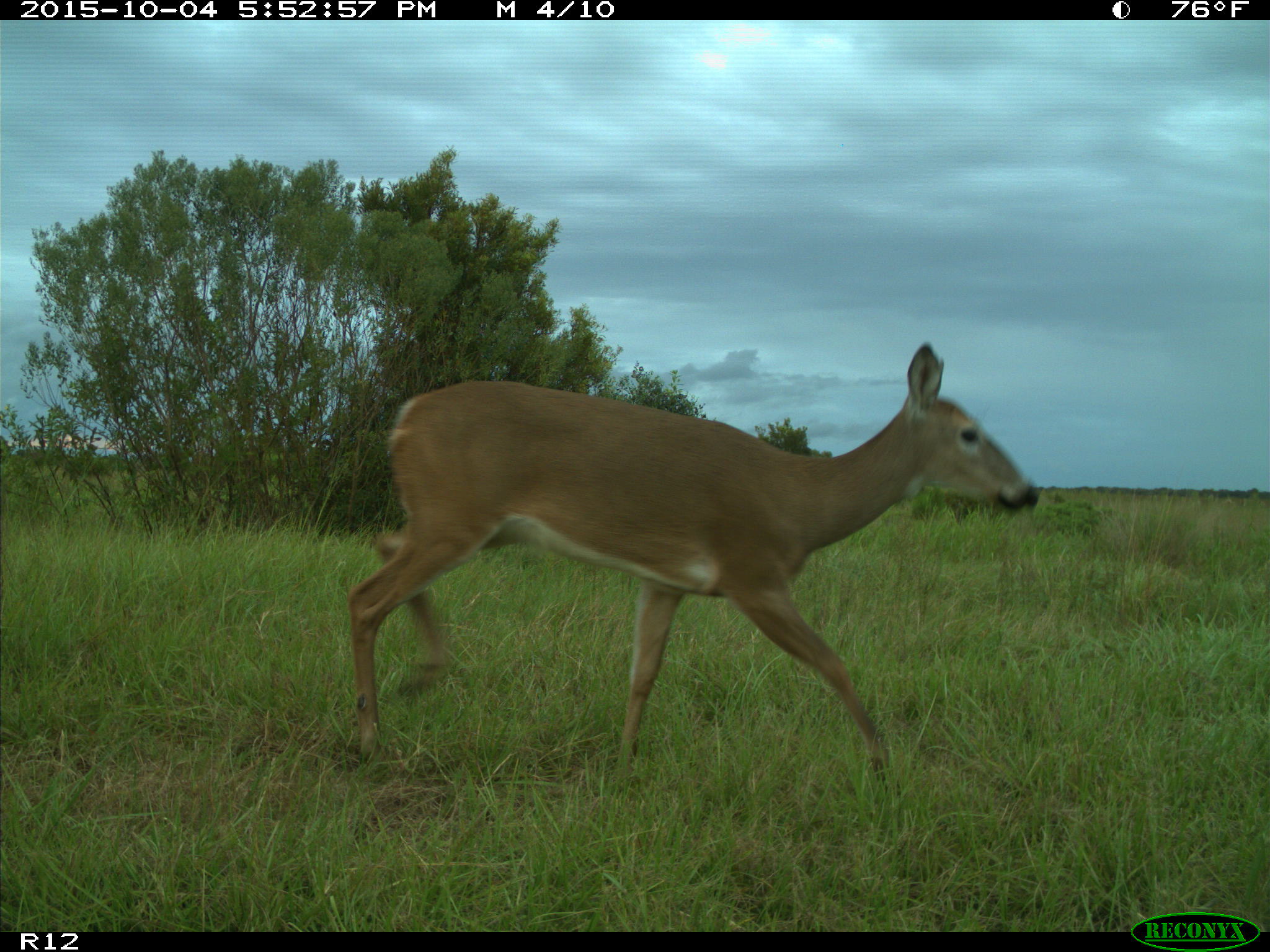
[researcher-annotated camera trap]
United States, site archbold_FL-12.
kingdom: Animalia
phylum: Chordata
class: Mammalia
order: Artiodactyla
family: Cervidae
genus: Odocoileus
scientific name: Odocoileus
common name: deer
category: unidentified deer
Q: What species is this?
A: Unidentified deer (deer) (Odocoileus).